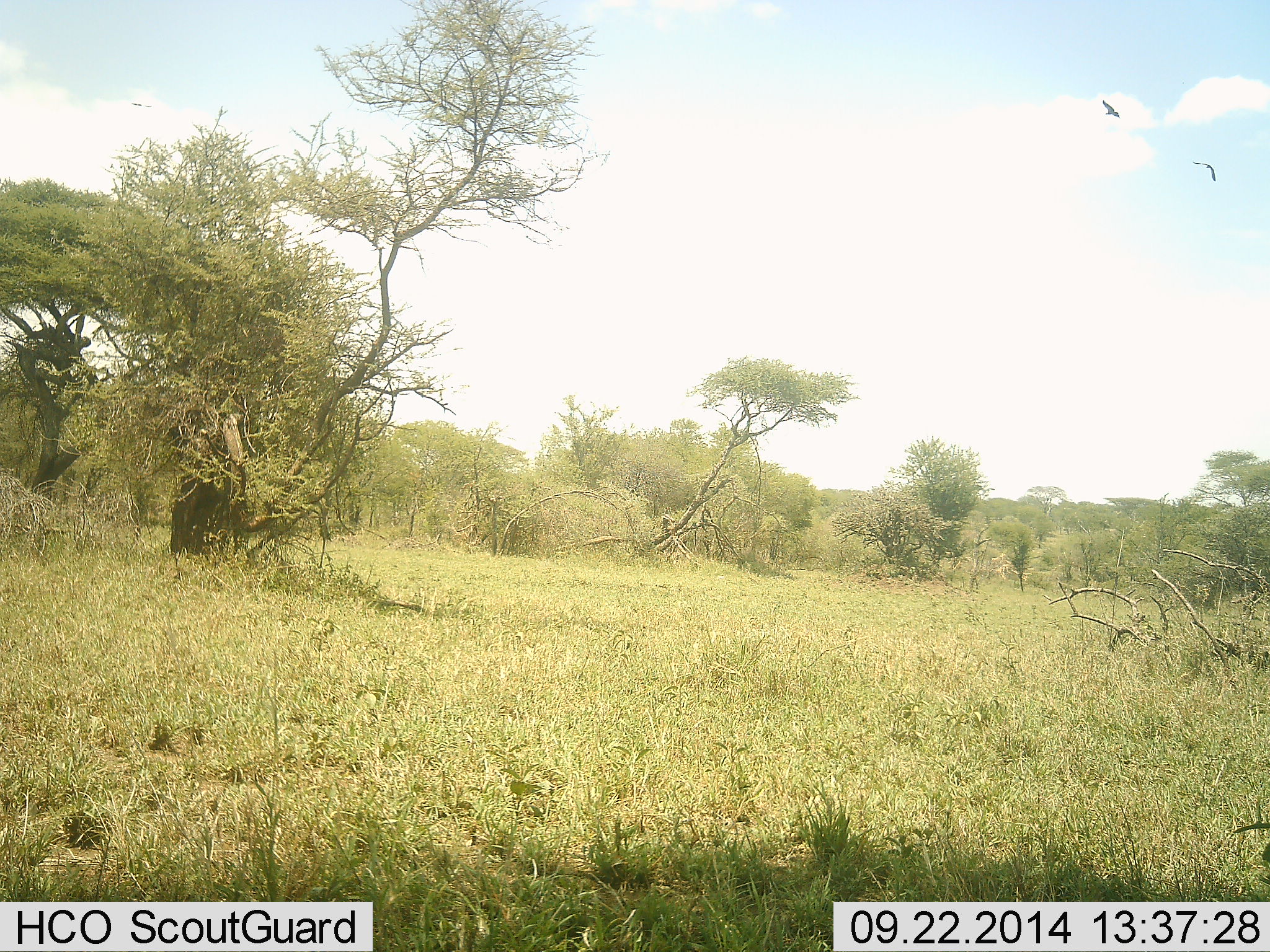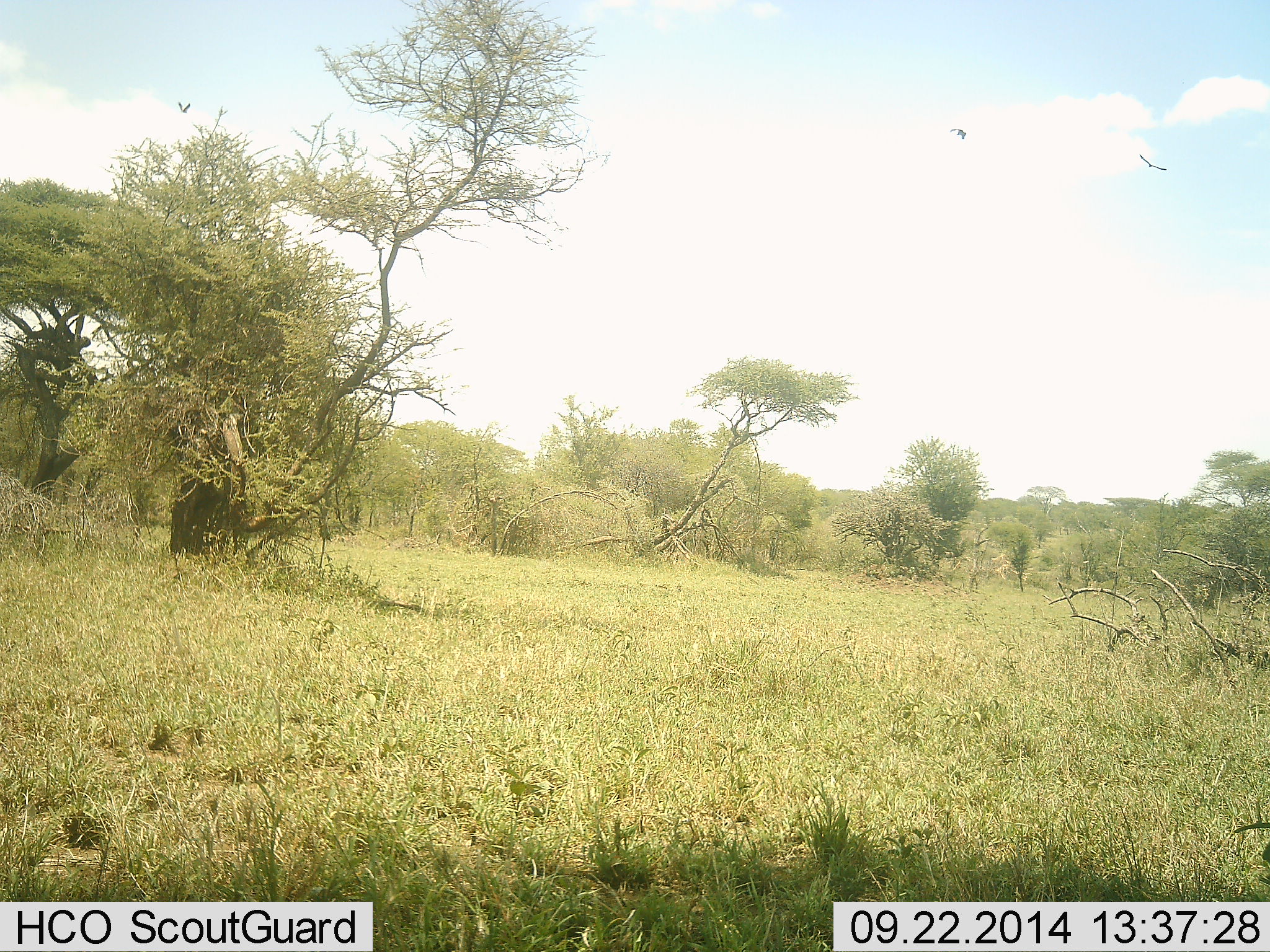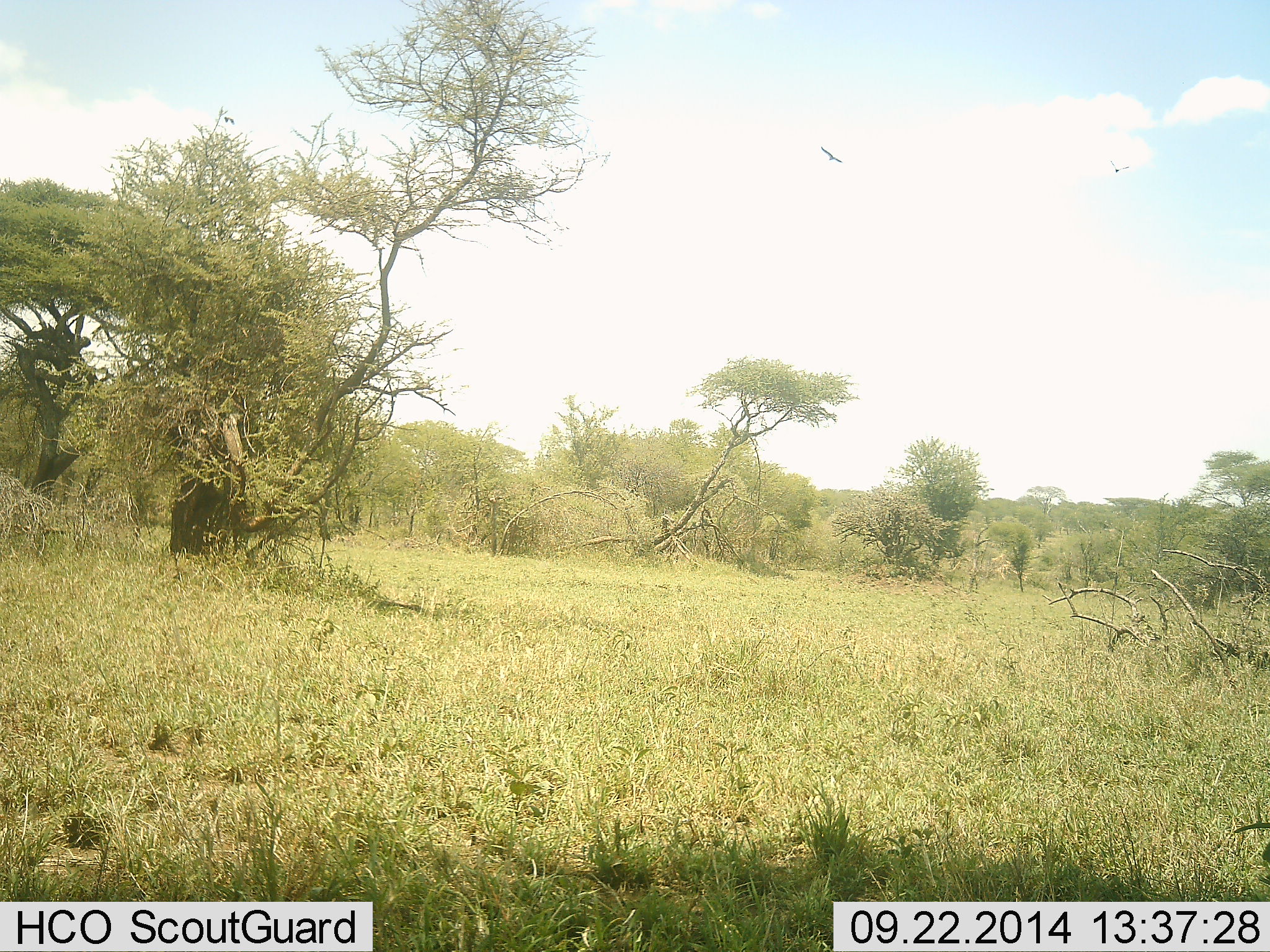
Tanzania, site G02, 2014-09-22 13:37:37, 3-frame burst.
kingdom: Animalia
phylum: Chordata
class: Aves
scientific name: Aves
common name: bird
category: otherbird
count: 3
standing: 0%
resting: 0%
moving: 100%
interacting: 0%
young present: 0%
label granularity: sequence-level